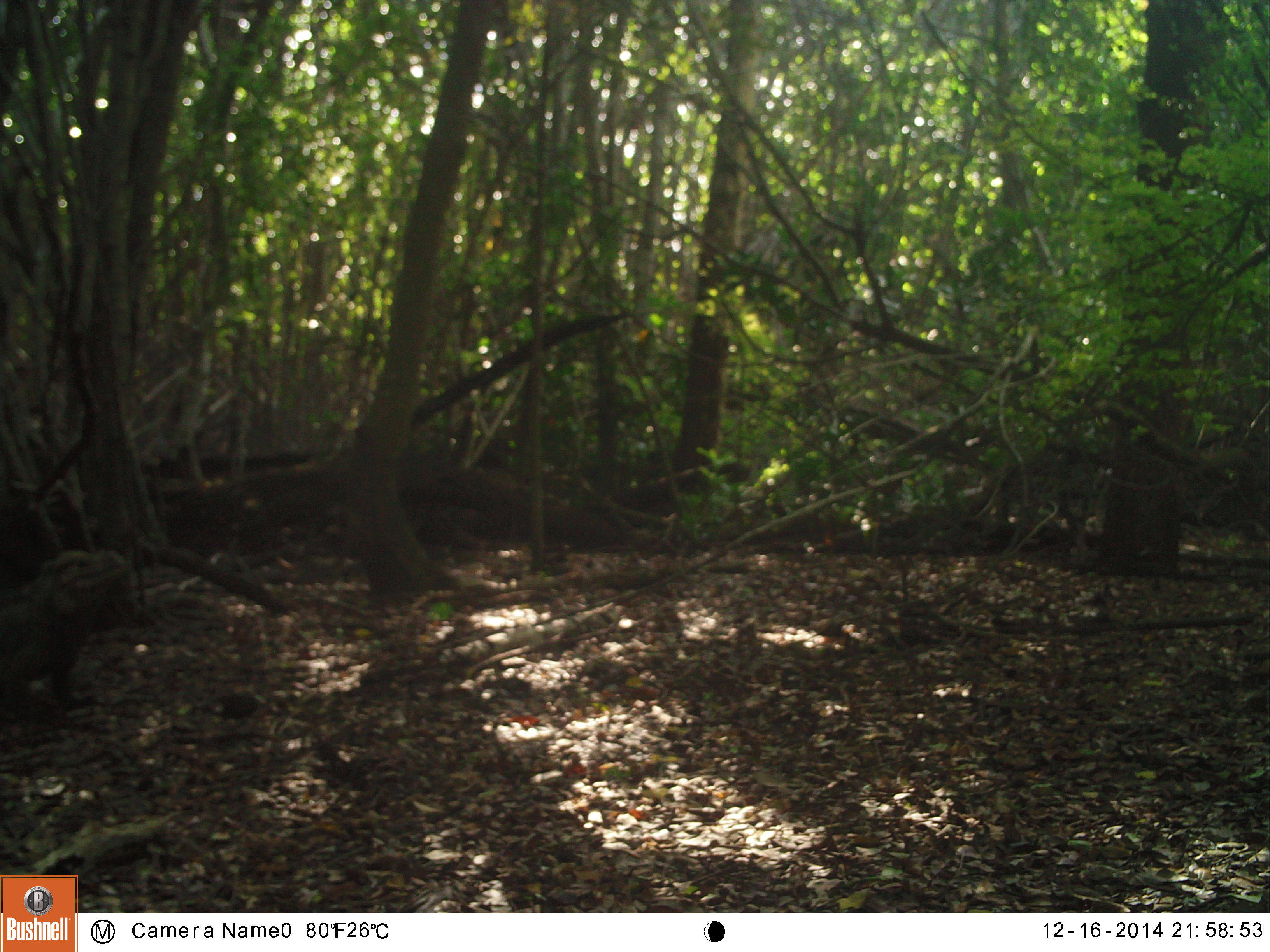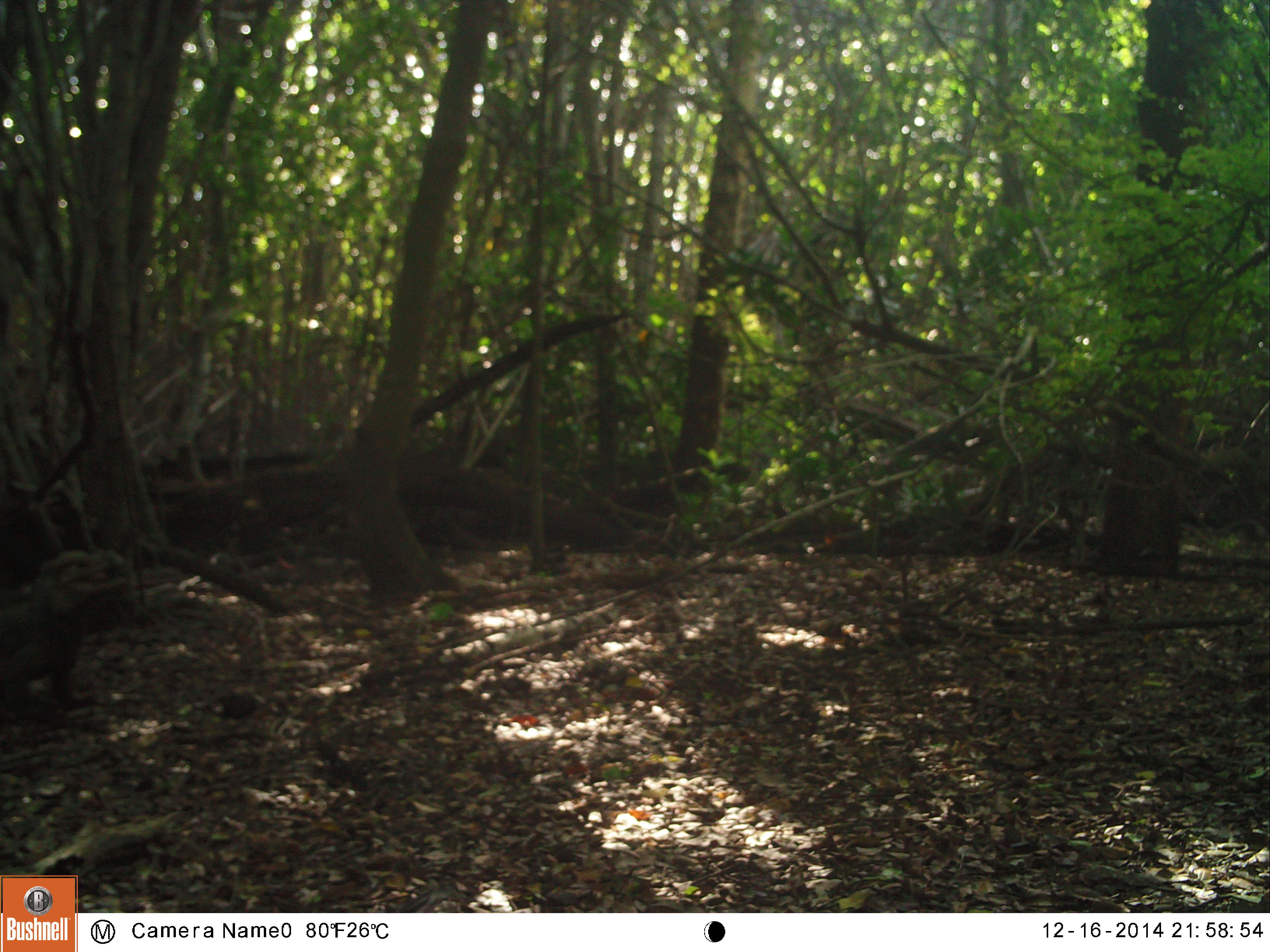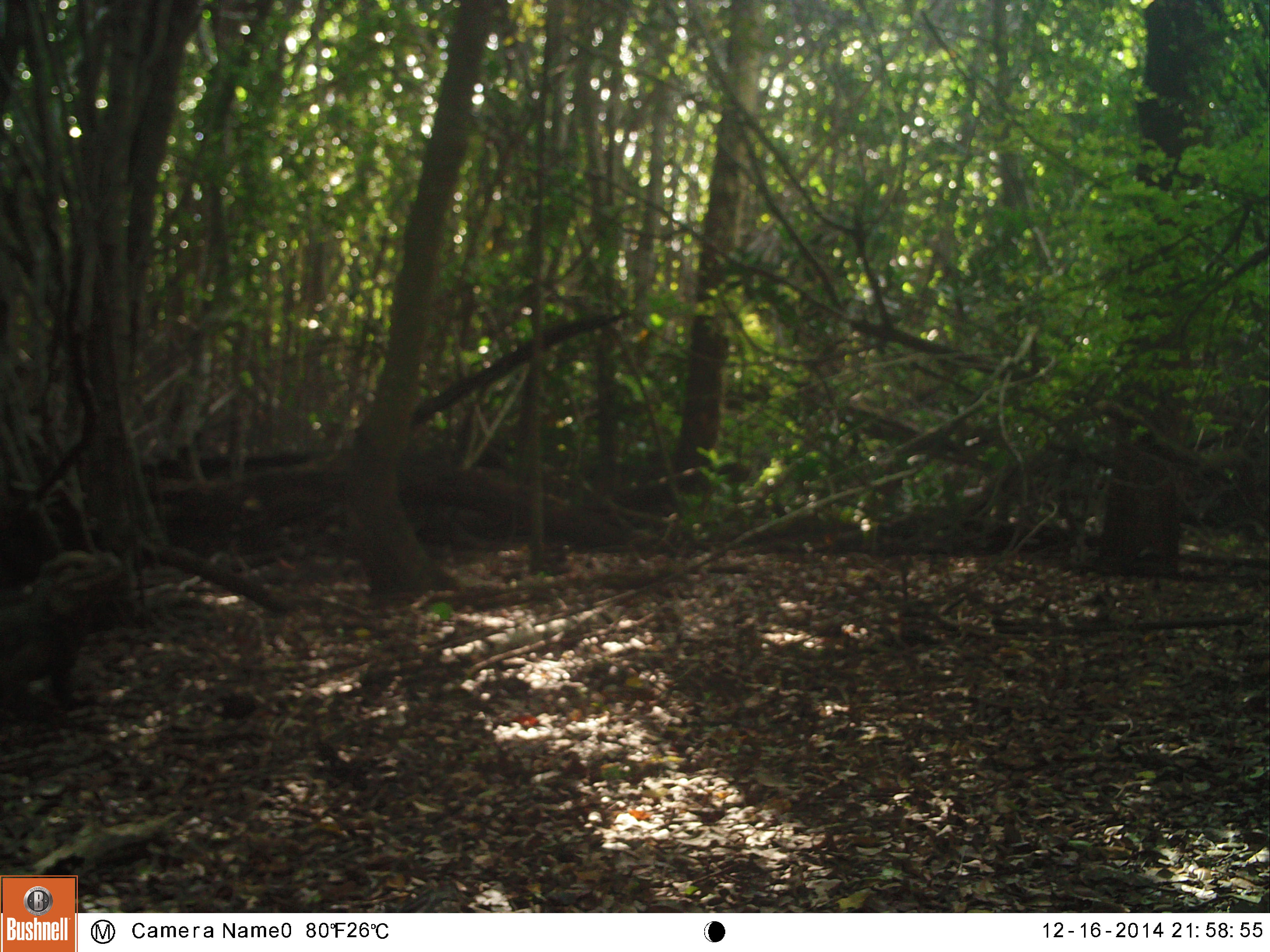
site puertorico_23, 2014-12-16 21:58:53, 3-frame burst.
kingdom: Animalia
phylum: Chordata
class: Reptilia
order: Squamata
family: Iguanidae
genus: Iguana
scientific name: Iguana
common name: typical iguanas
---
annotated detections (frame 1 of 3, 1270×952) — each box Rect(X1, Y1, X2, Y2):
iguana: Rect(0, 548, 140, 712)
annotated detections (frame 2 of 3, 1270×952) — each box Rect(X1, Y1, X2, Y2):
iguana: Rect(0, 548, 139, 713)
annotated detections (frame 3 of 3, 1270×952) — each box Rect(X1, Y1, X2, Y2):
iguana: Rect(0, 550, 123, 710)